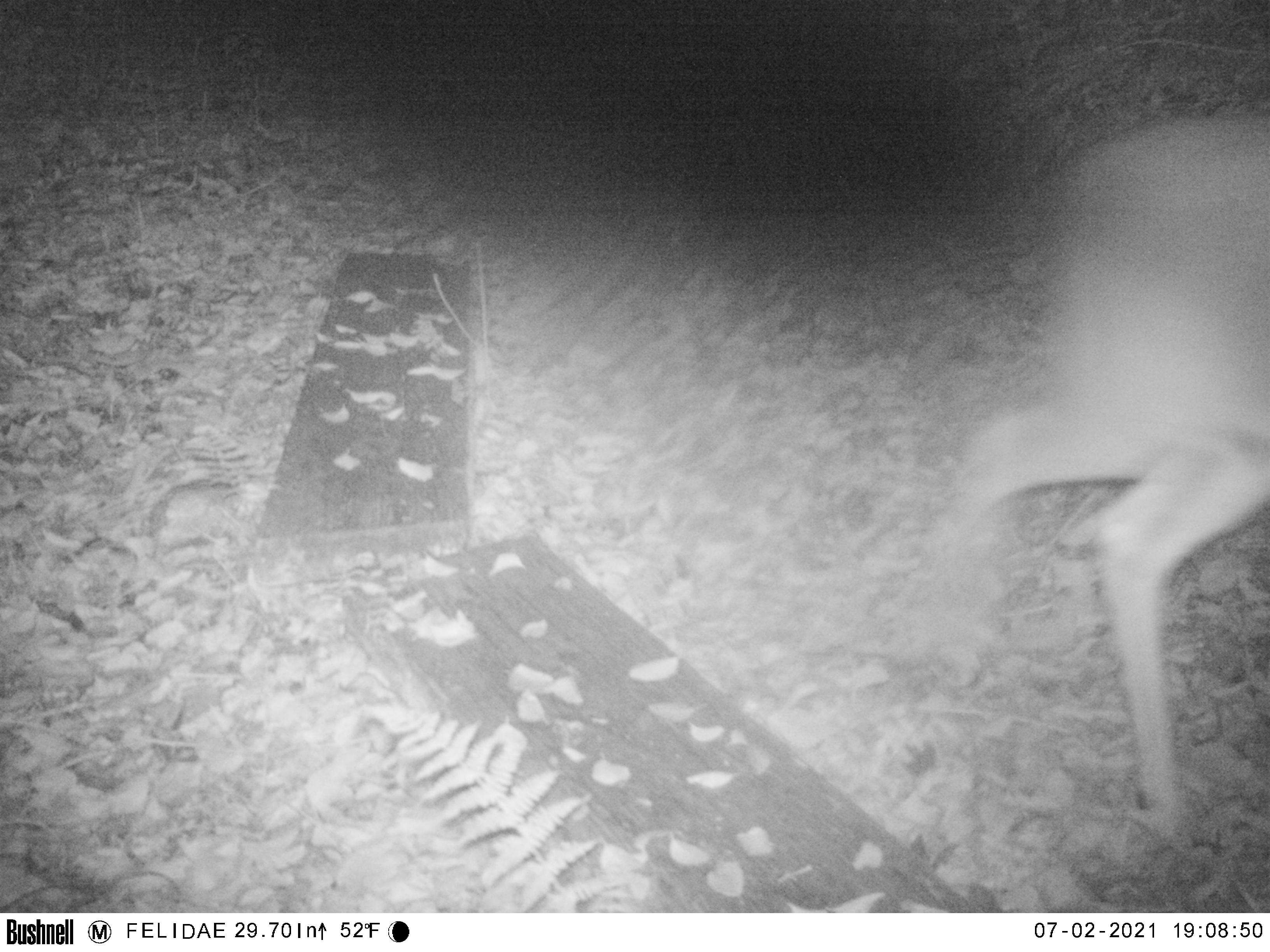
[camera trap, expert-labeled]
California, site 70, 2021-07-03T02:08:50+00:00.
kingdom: Animalia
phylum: Chordata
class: Mammalia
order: Artiodactyla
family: Cervidae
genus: Odocoileus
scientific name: Odocoileus hemionus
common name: mule deer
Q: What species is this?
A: Mule deer (Odocoileus hemionus).